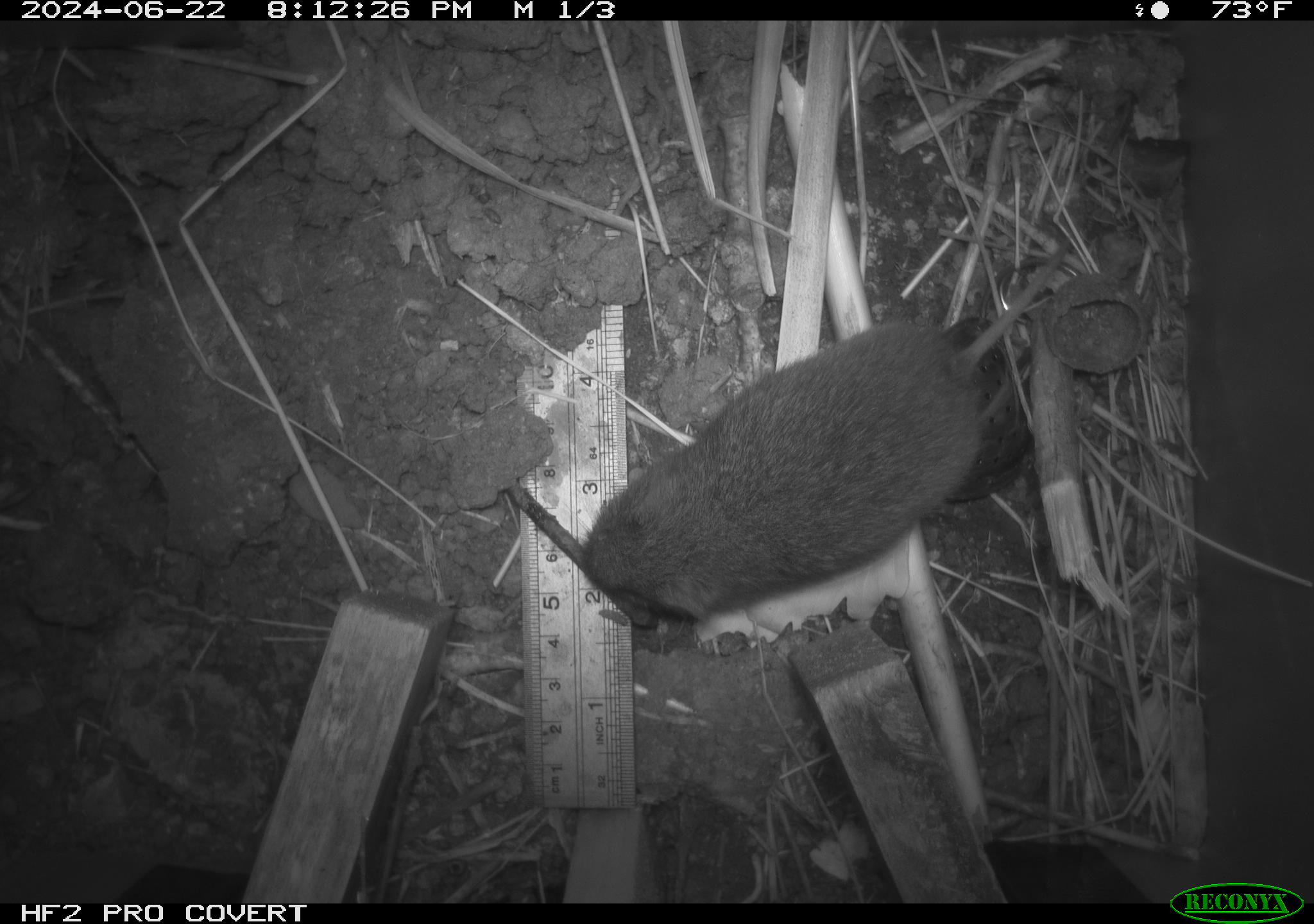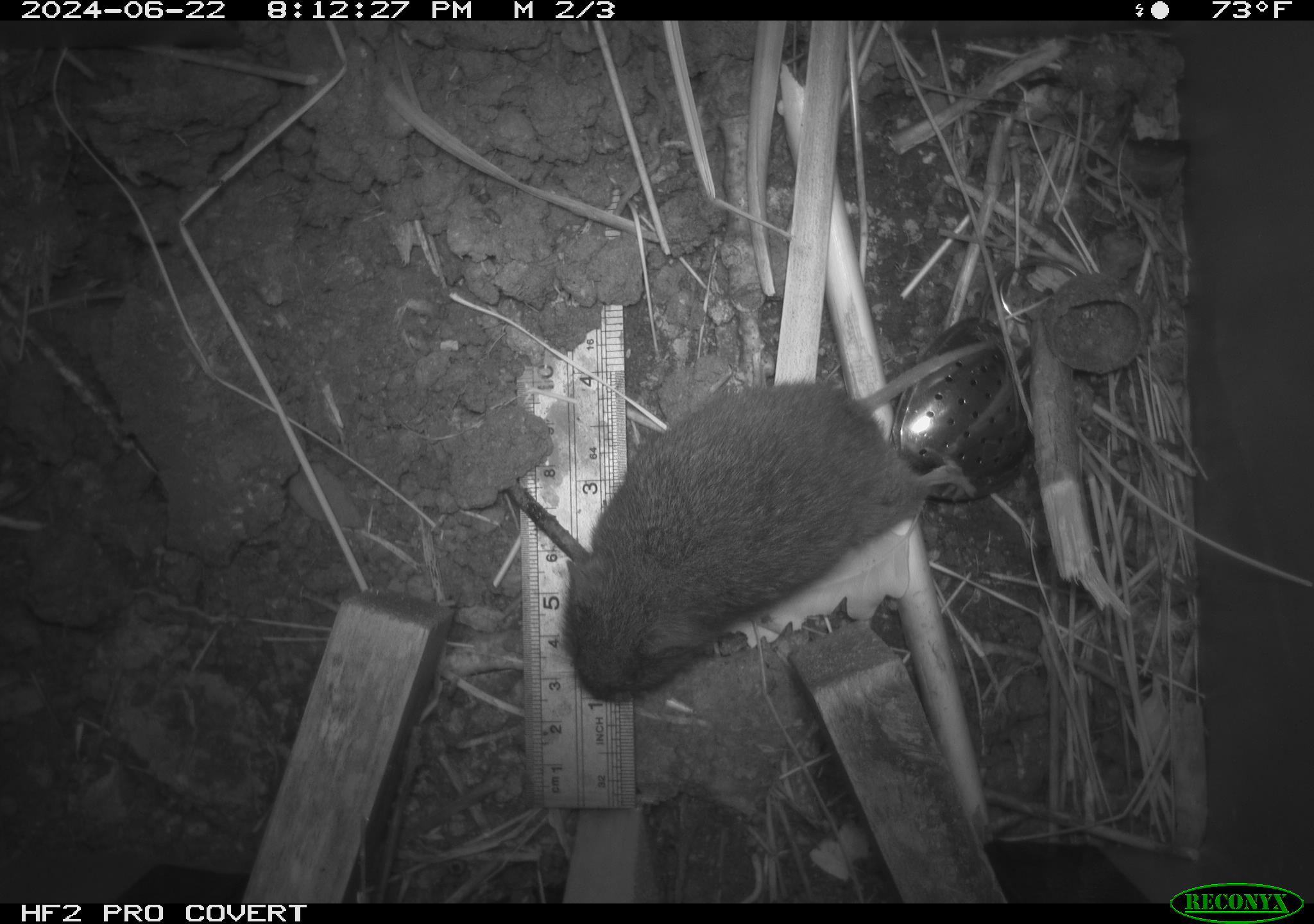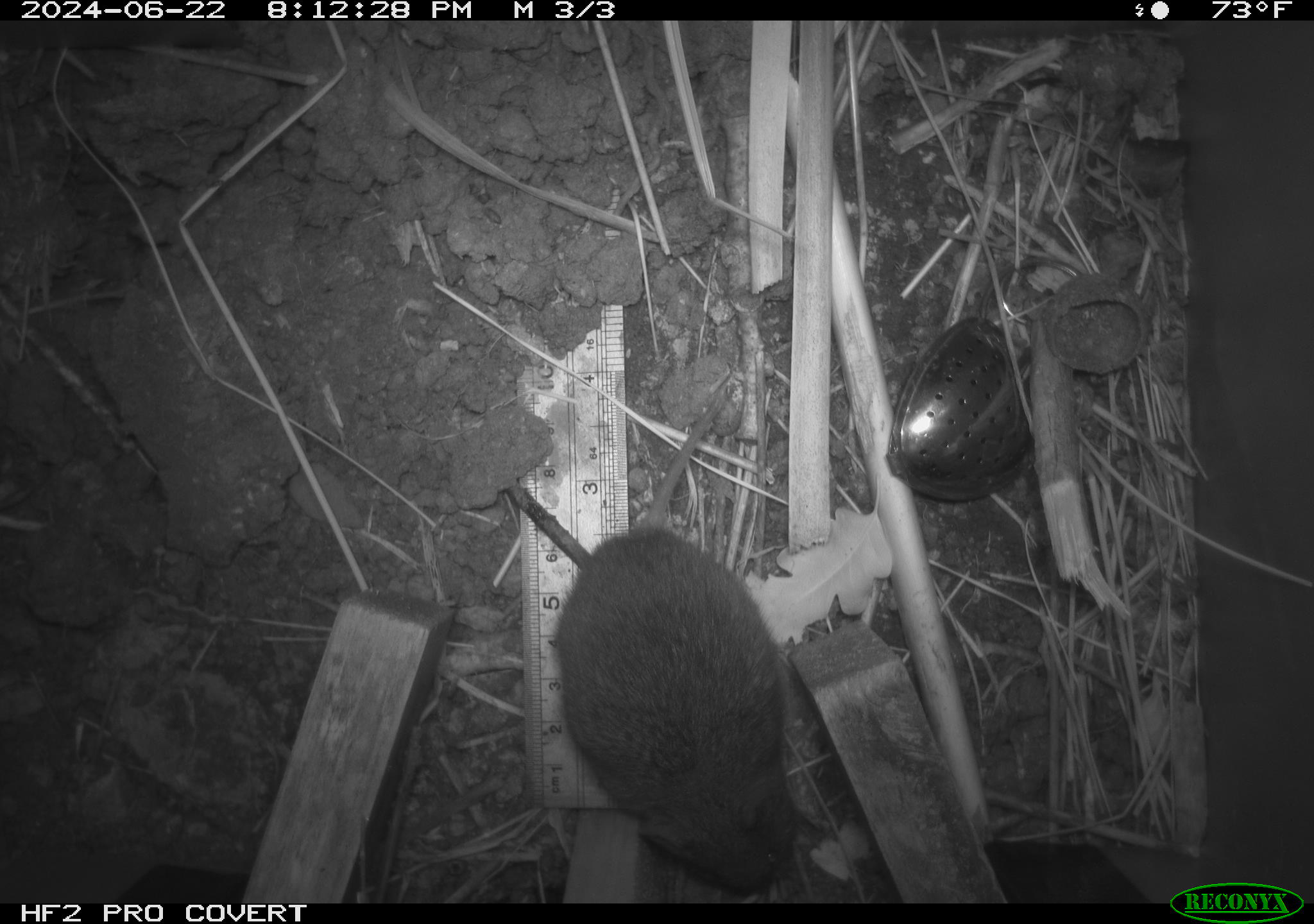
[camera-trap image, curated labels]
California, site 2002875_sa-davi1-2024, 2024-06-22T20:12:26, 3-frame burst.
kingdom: Animalia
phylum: Chordata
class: Mammalia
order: Rodentia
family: Cricetidae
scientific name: Arvicolinae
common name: voles, lemmings, and muskrats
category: arvicolinae subfamily